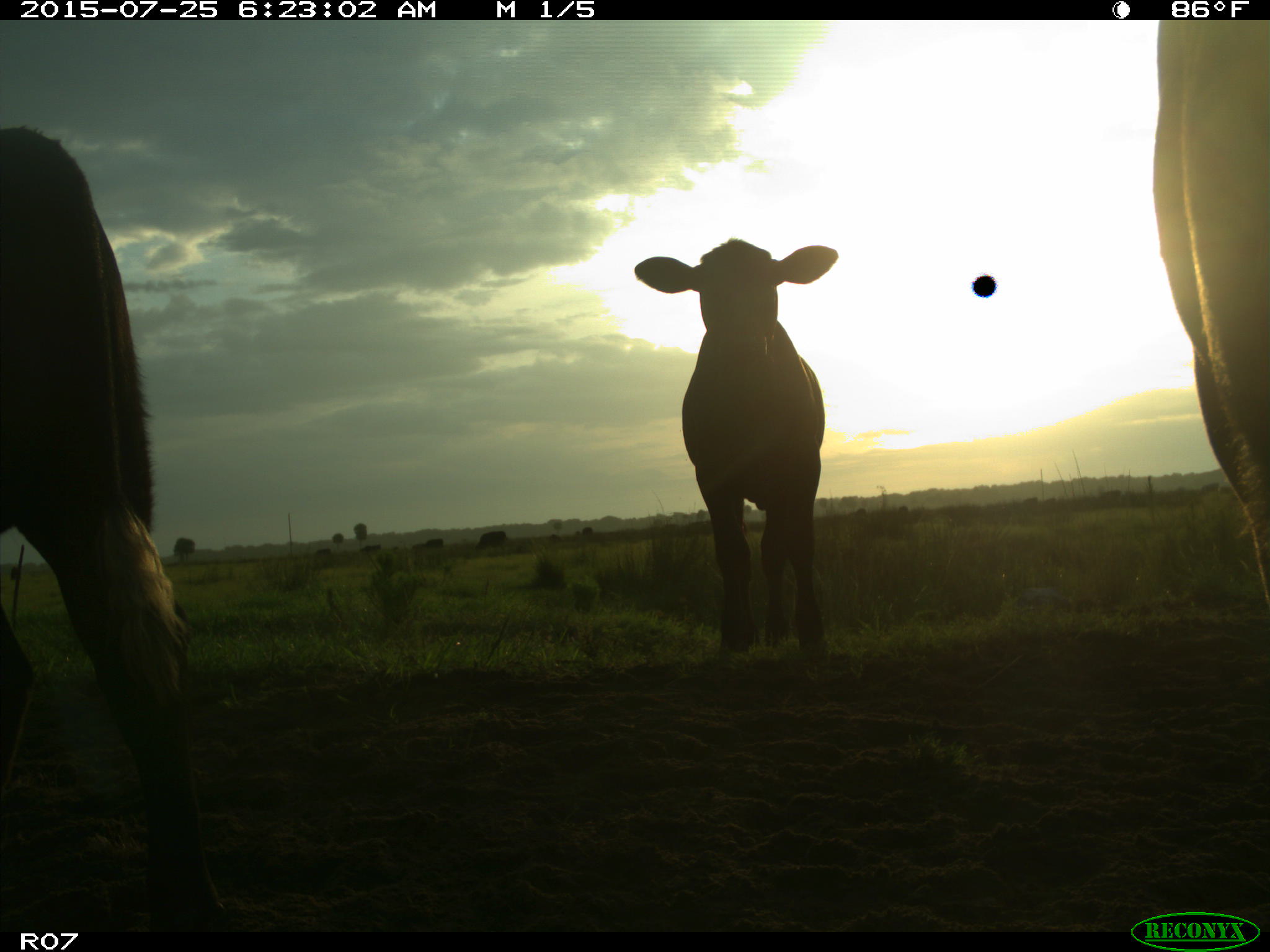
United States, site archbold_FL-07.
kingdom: Animalia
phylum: Chordata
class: Mammalia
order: Artiodactyla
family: Bovidae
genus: Bos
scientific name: Bos taurus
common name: domestic cow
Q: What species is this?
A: Bos taurus (domestic cow).